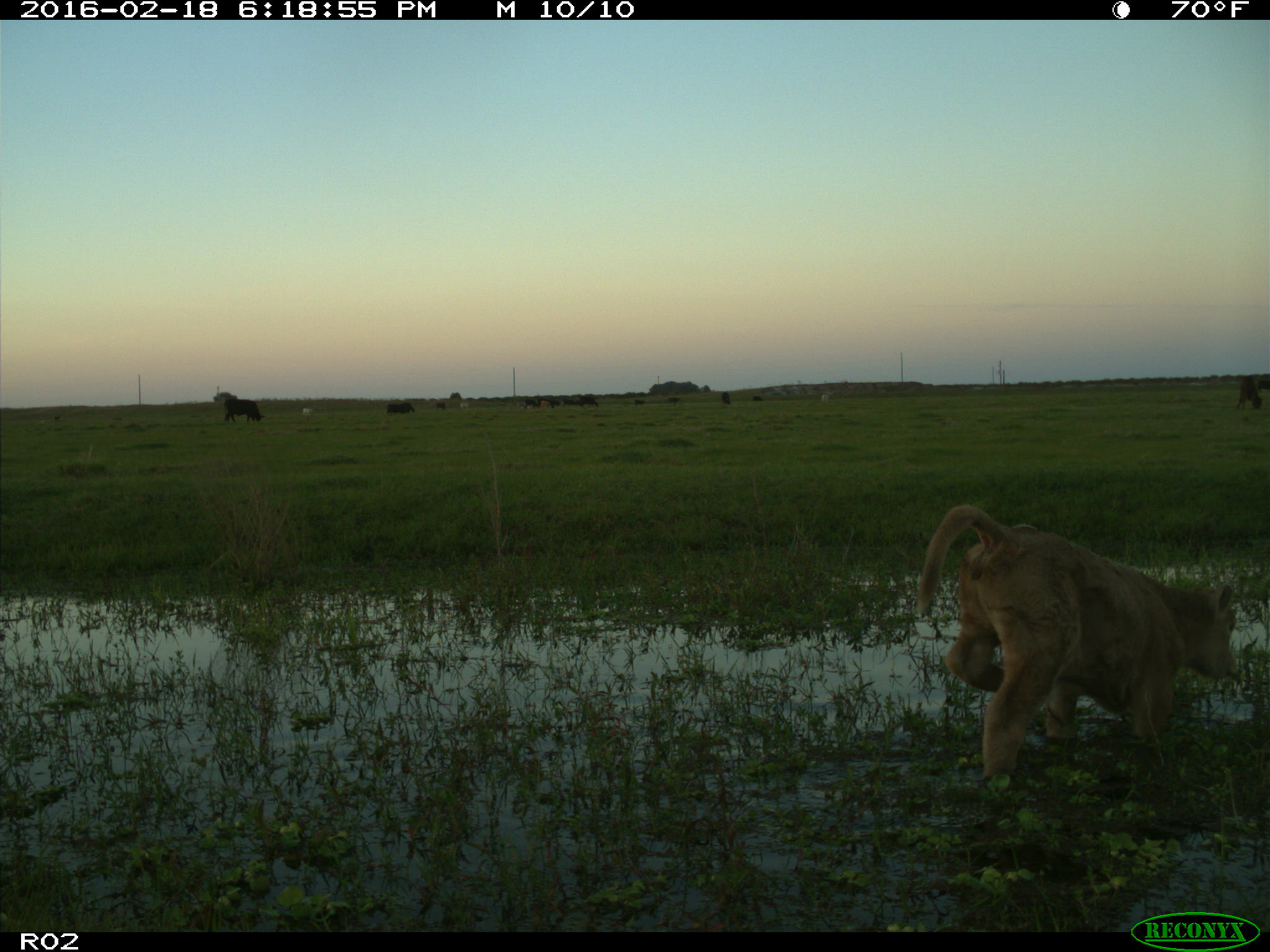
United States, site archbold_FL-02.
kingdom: Animalia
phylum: Chordata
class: Mammalia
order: Artiodactyla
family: Bovidae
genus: Bos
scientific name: Bos taurus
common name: domestic cow